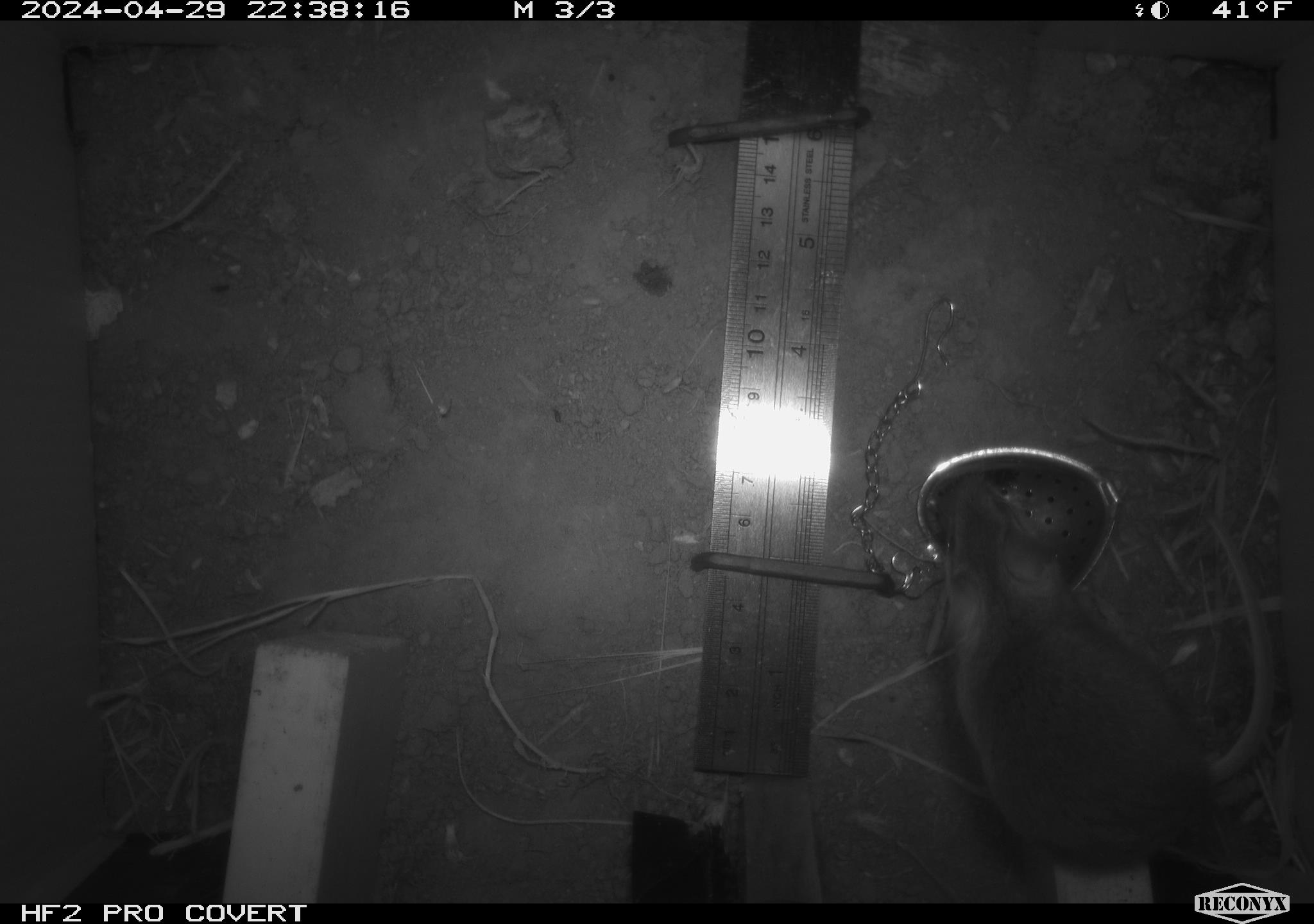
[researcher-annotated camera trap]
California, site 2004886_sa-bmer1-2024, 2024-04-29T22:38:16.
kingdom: Animalia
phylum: Chordata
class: Mammalia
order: Rodentia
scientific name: Rodentia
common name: mouse species